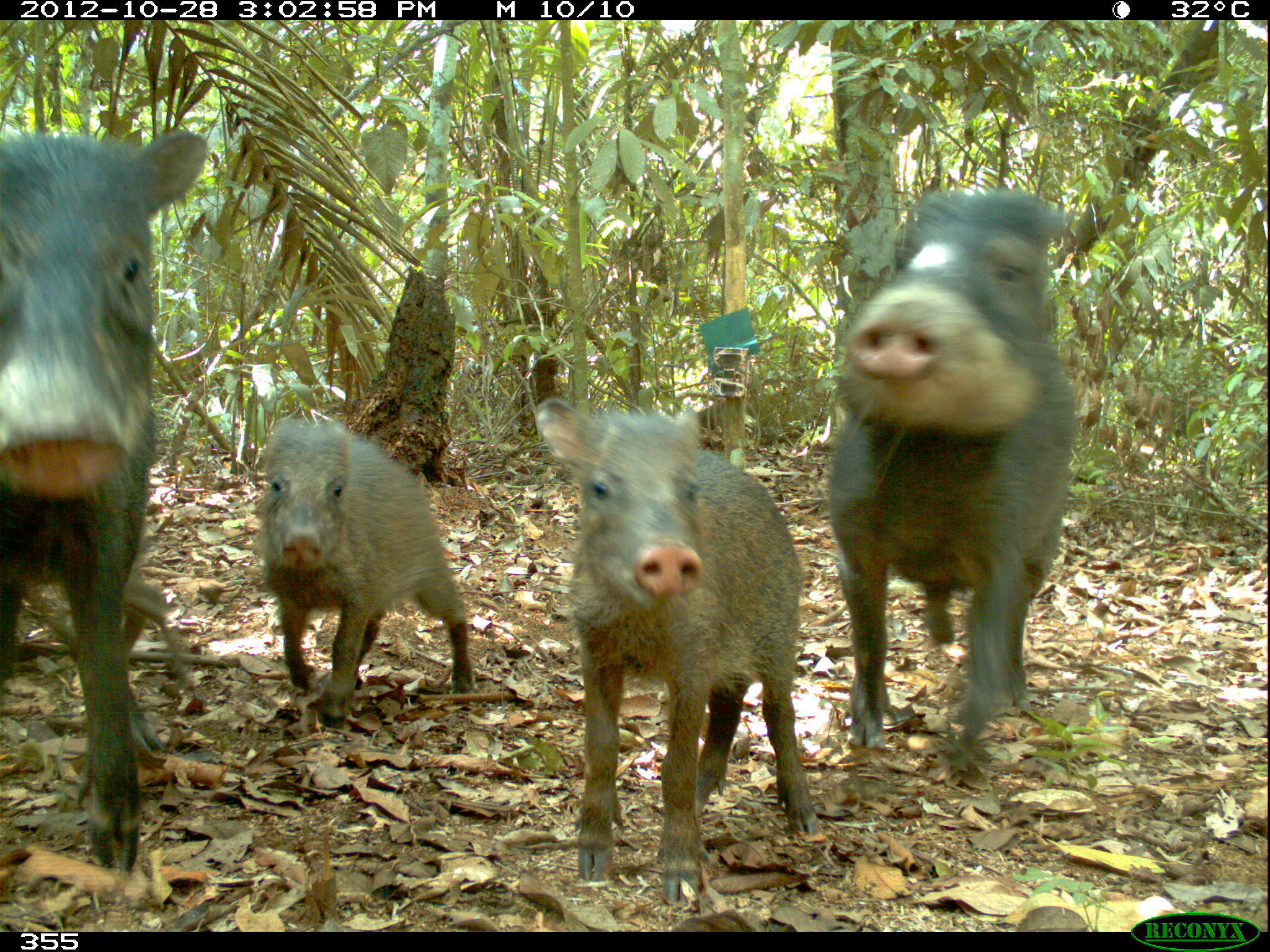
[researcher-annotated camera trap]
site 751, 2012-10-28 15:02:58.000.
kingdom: Animalia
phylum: Chordata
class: Mammalia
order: Artiodactyla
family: Tayassuidae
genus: Tayassu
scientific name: Tayassu pecari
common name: white-lipped peccary